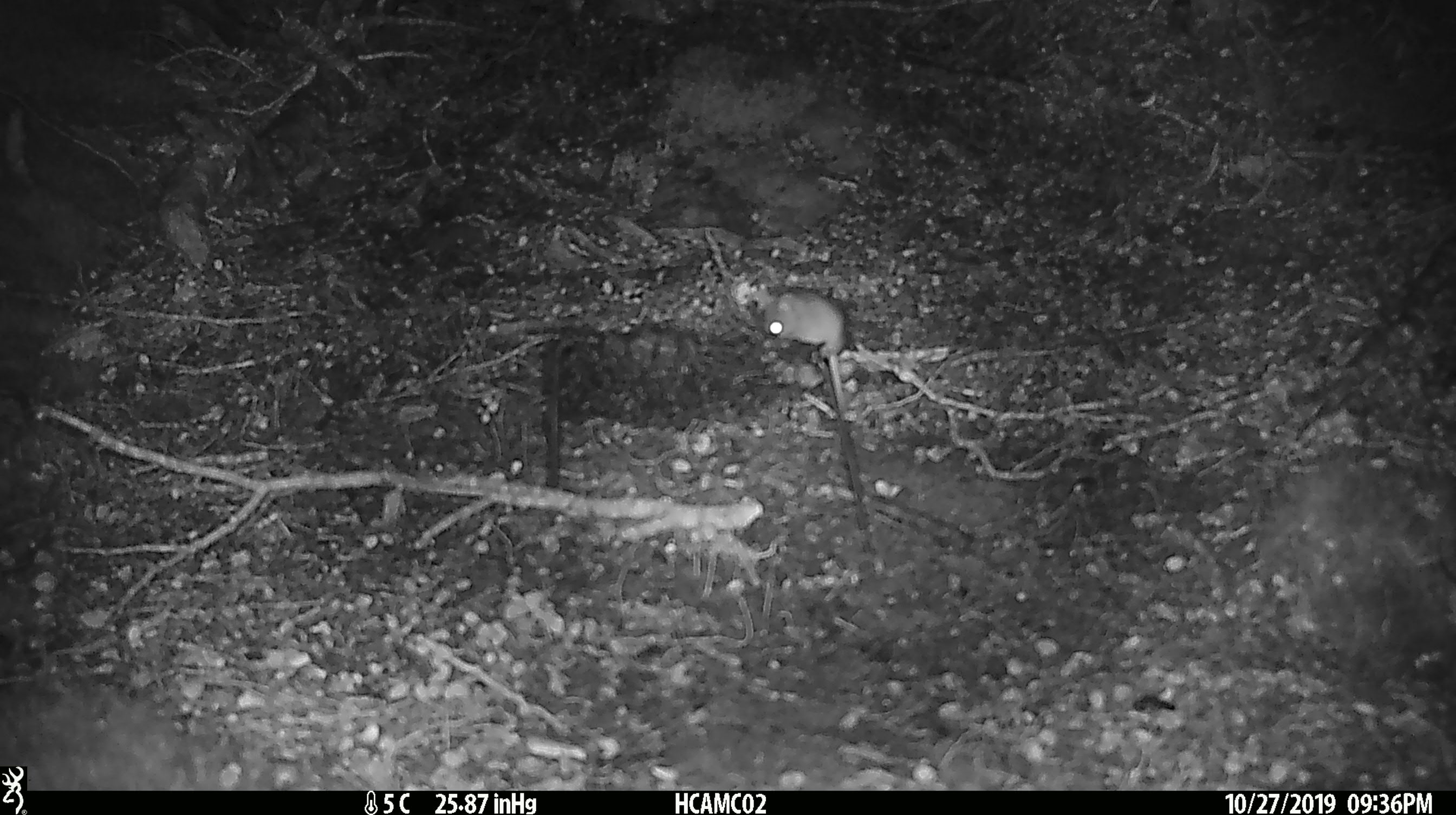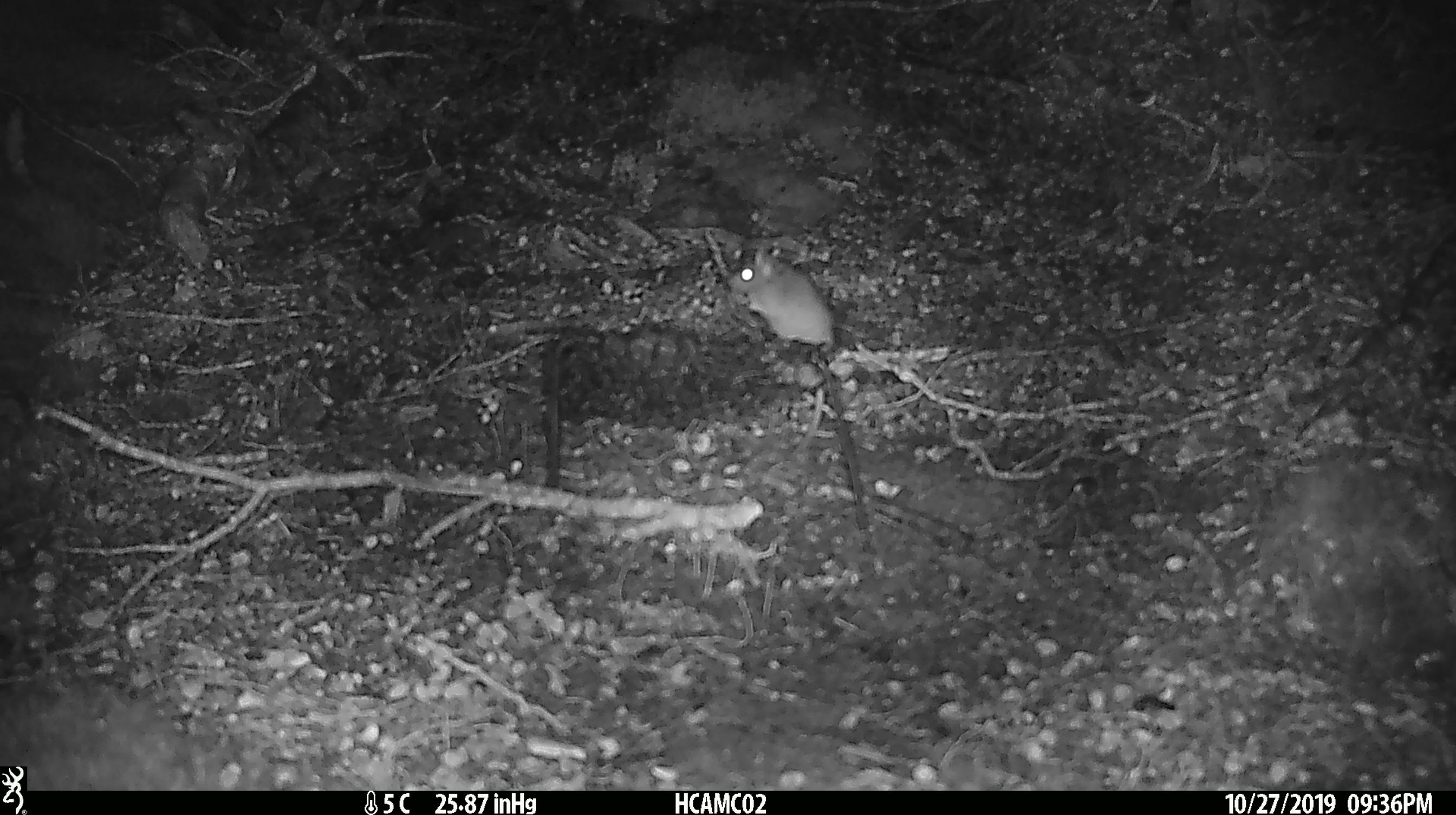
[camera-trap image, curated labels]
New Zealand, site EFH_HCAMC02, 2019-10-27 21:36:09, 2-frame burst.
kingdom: Animalia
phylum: Chordata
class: Mammalia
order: Rodentia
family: Muridae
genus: Mus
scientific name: Mus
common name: mouse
Mouse (Mus).